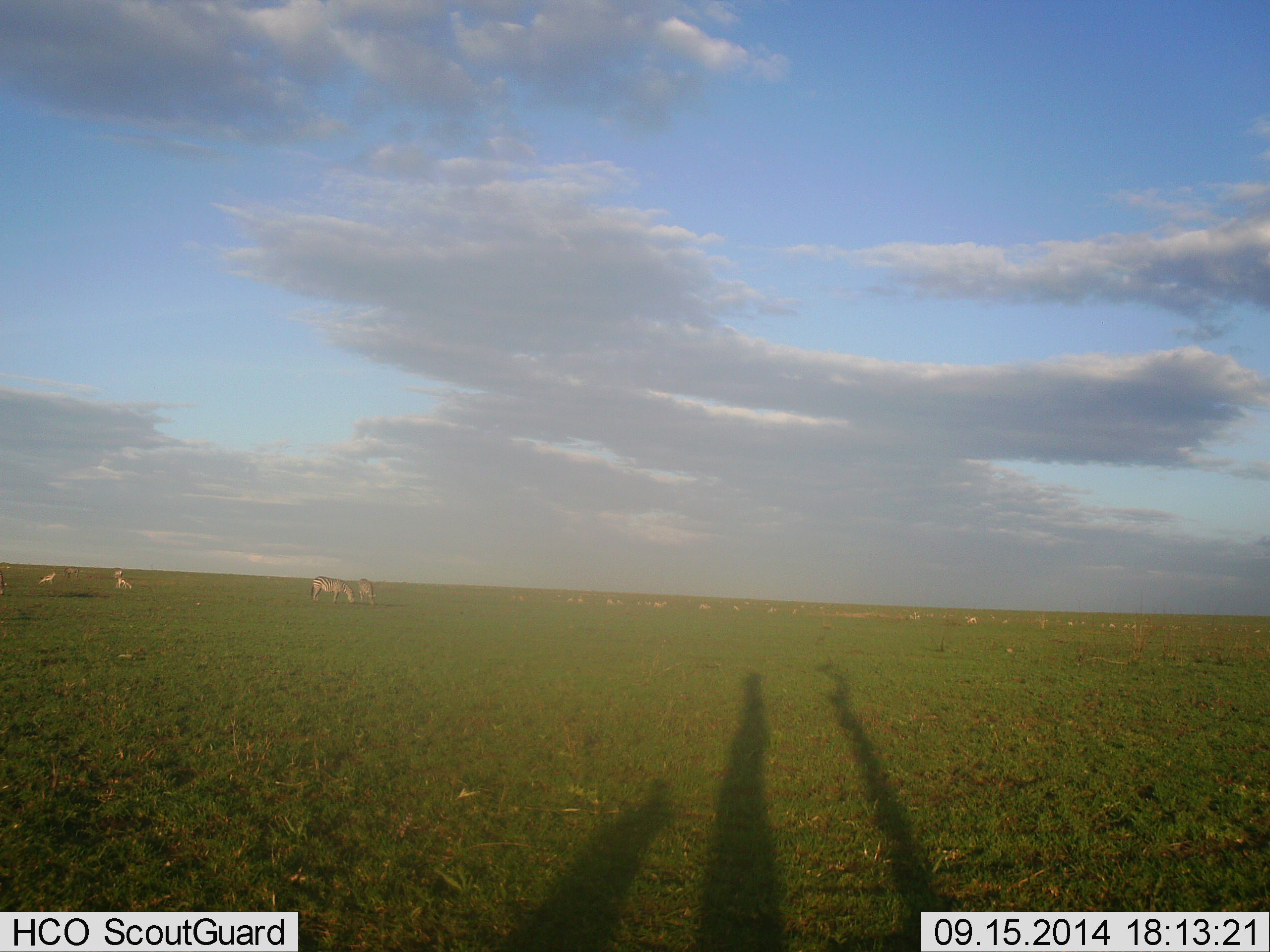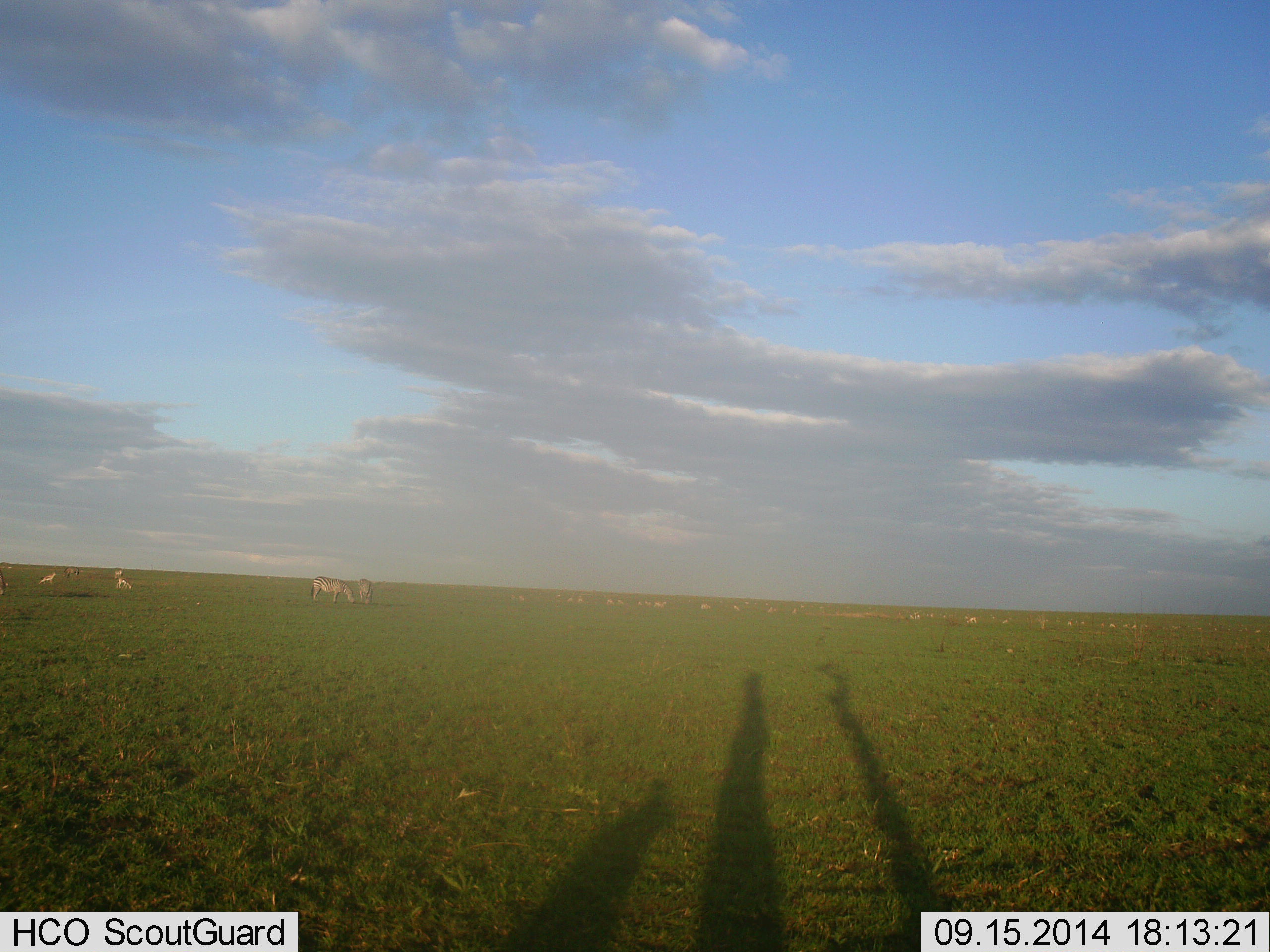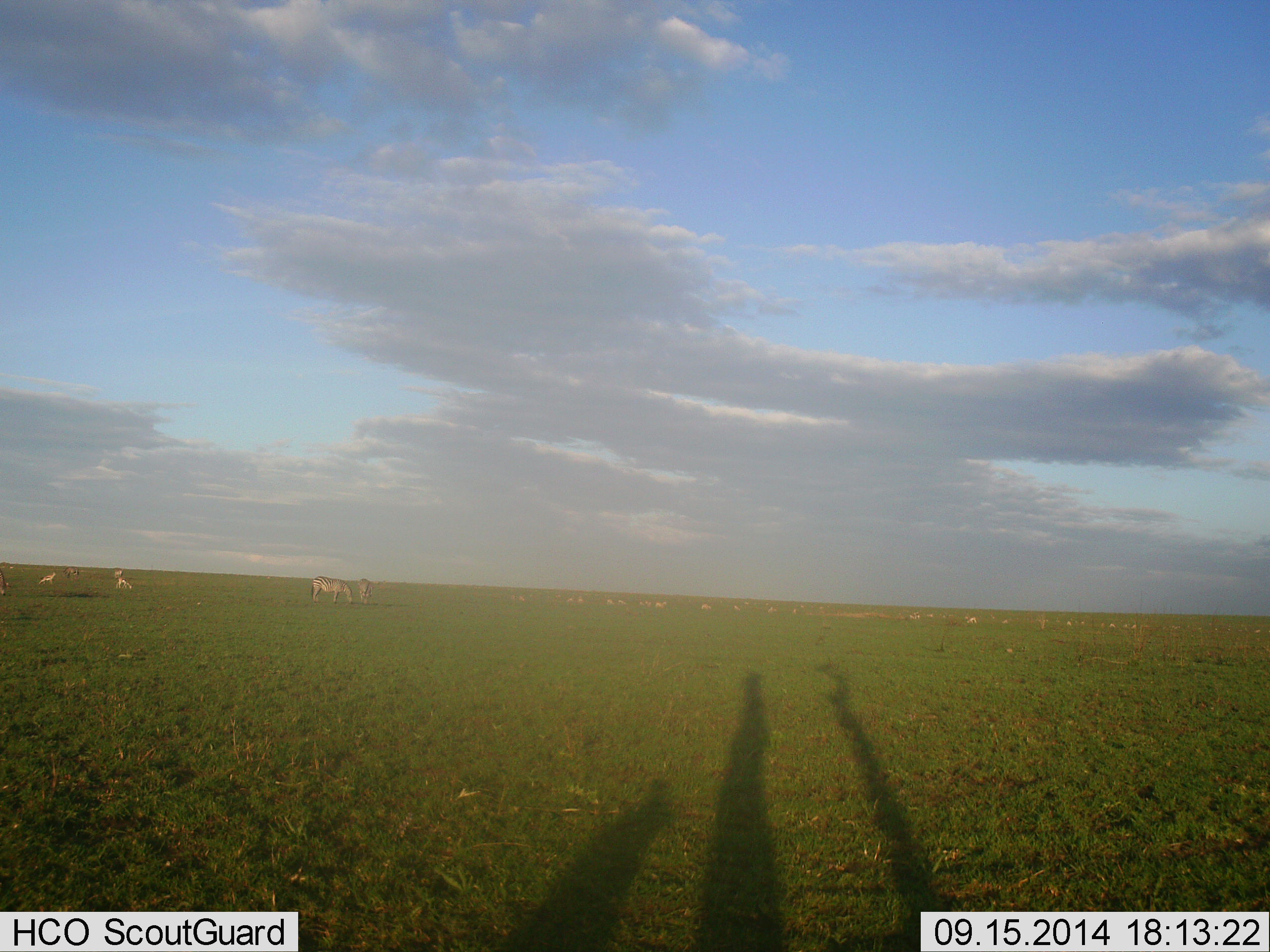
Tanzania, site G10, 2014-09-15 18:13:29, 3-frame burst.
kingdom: Animalia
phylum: Chordata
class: Mammalia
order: Perissodactyla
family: Equidae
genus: Equus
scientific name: Equus quagga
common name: plains zebra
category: zebra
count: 11-50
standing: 22%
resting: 0%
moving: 0%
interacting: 0%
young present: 0%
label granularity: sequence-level